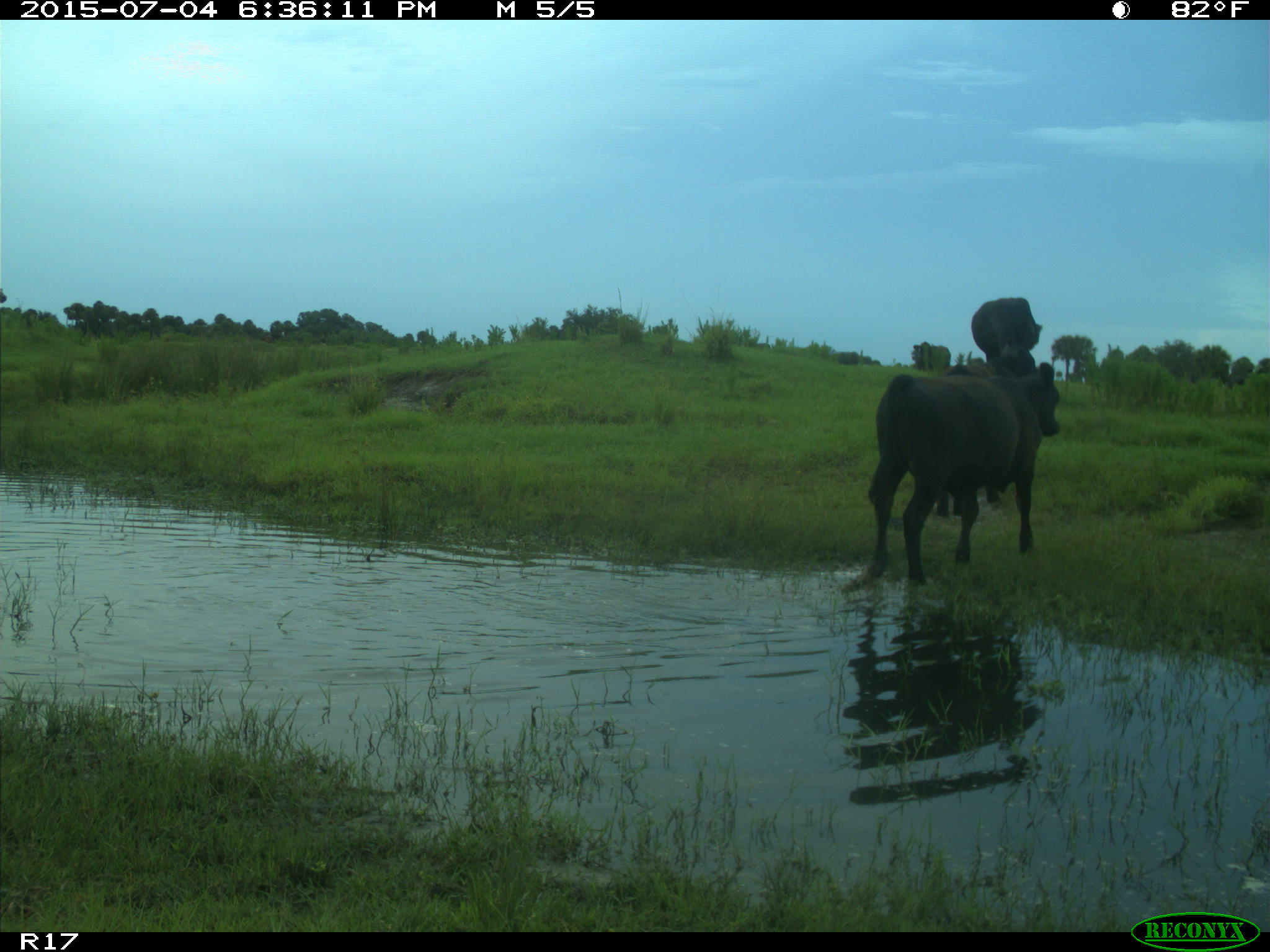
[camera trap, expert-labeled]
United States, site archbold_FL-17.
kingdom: Animalia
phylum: Chordata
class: Mammalia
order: Artiodactyla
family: Bovidae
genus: Bos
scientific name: Bos taurus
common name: domestic cow